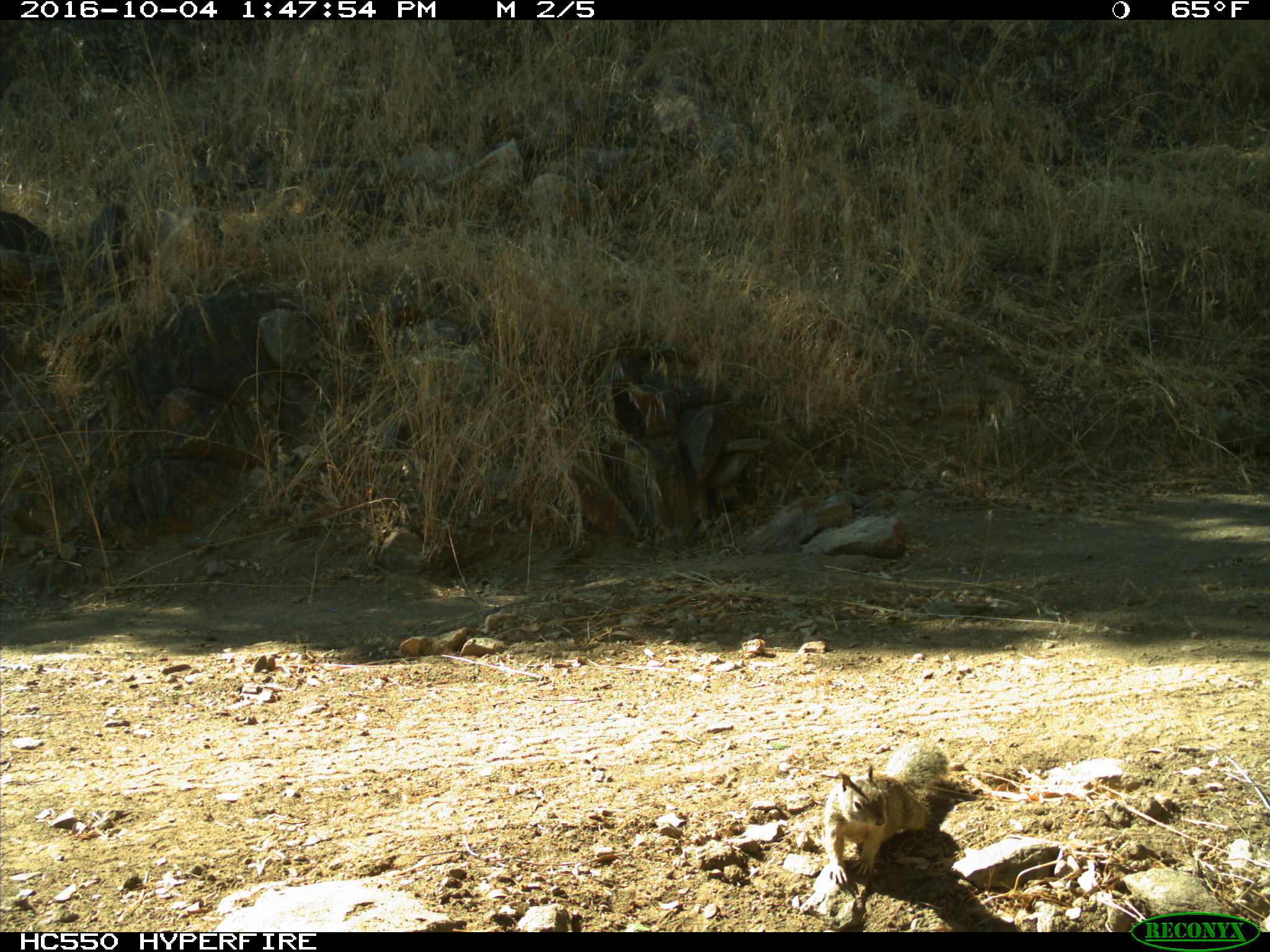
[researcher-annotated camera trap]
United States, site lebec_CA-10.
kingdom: Animalia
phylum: Chordata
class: Mammalia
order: Rodentia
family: Sciuridae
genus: Otospermophilus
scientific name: Otospermophilus beecheyi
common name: california ground squirrel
Otospermophilus beecheyi (california ground squirrel).